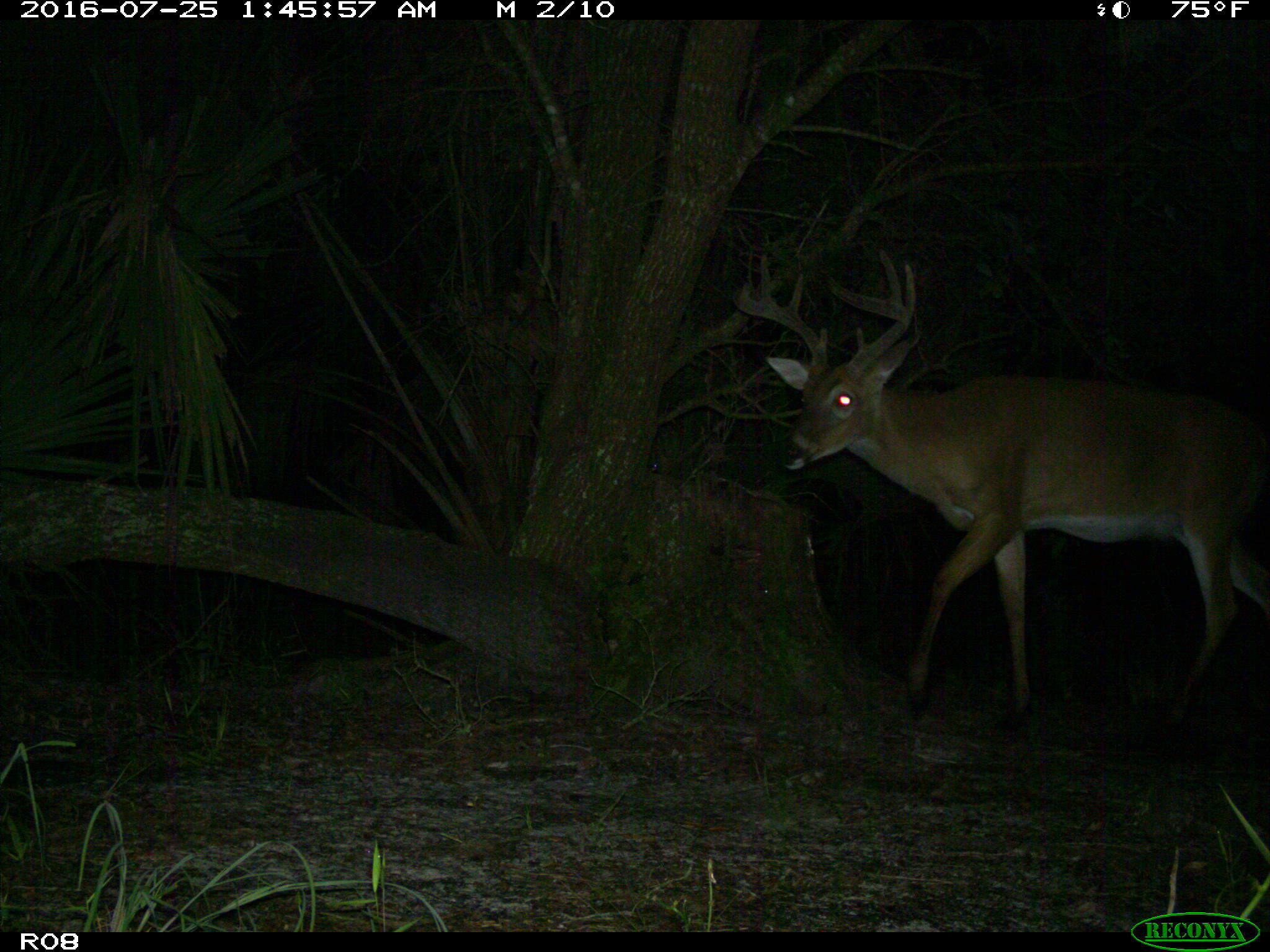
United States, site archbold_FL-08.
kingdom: Animalia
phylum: Chordata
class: Mammalia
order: Artiodactyla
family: Cervidae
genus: Odocoileus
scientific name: Odocoileus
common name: deer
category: unidentified deer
Unidentified deer (deer) (Odocoileus).